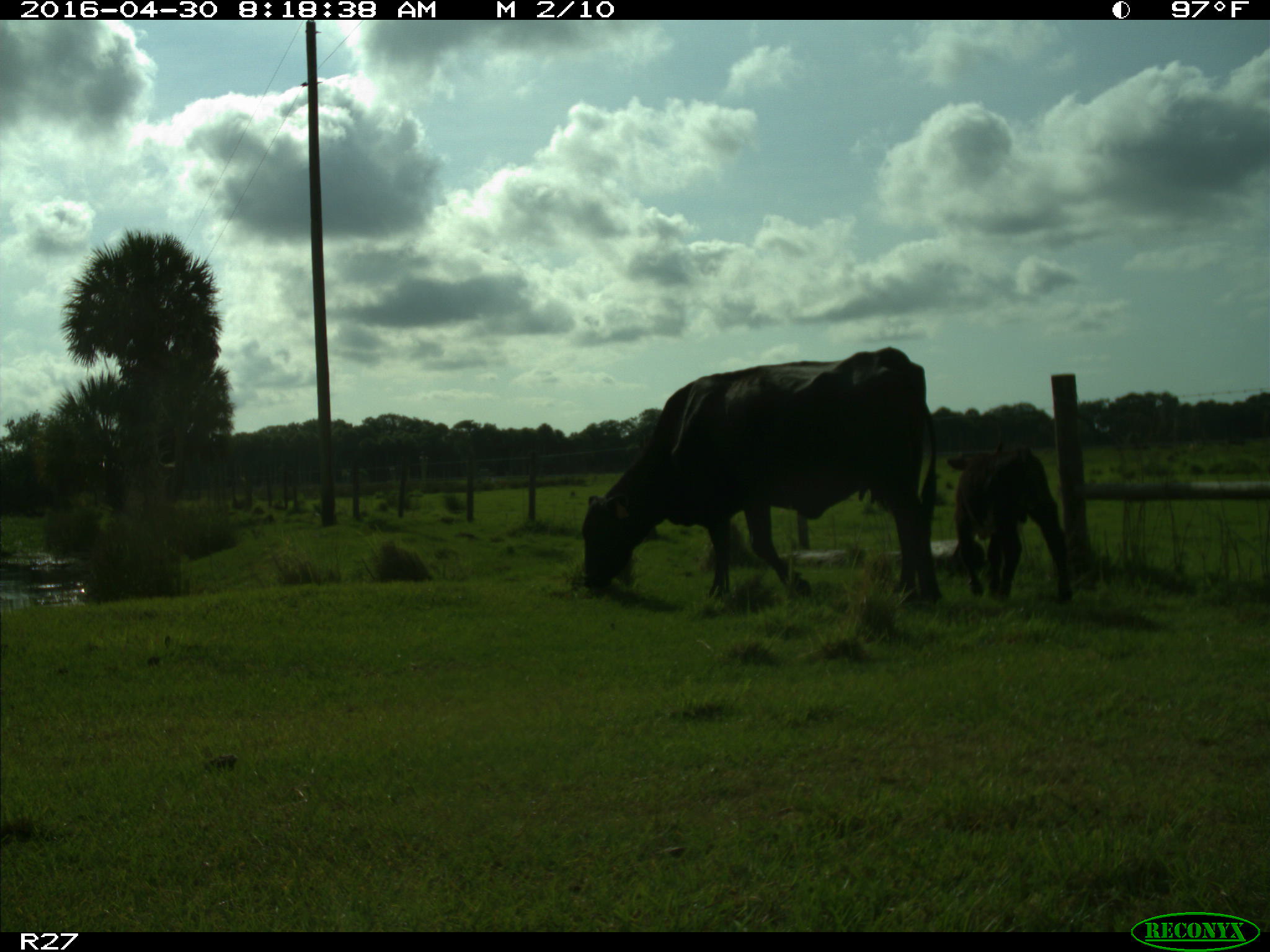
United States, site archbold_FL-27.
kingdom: Animalia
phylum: Chordata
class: Mammalia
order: Artiodactyla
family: Bovidae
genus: Bos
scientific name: Bos taurus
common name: domestic cow